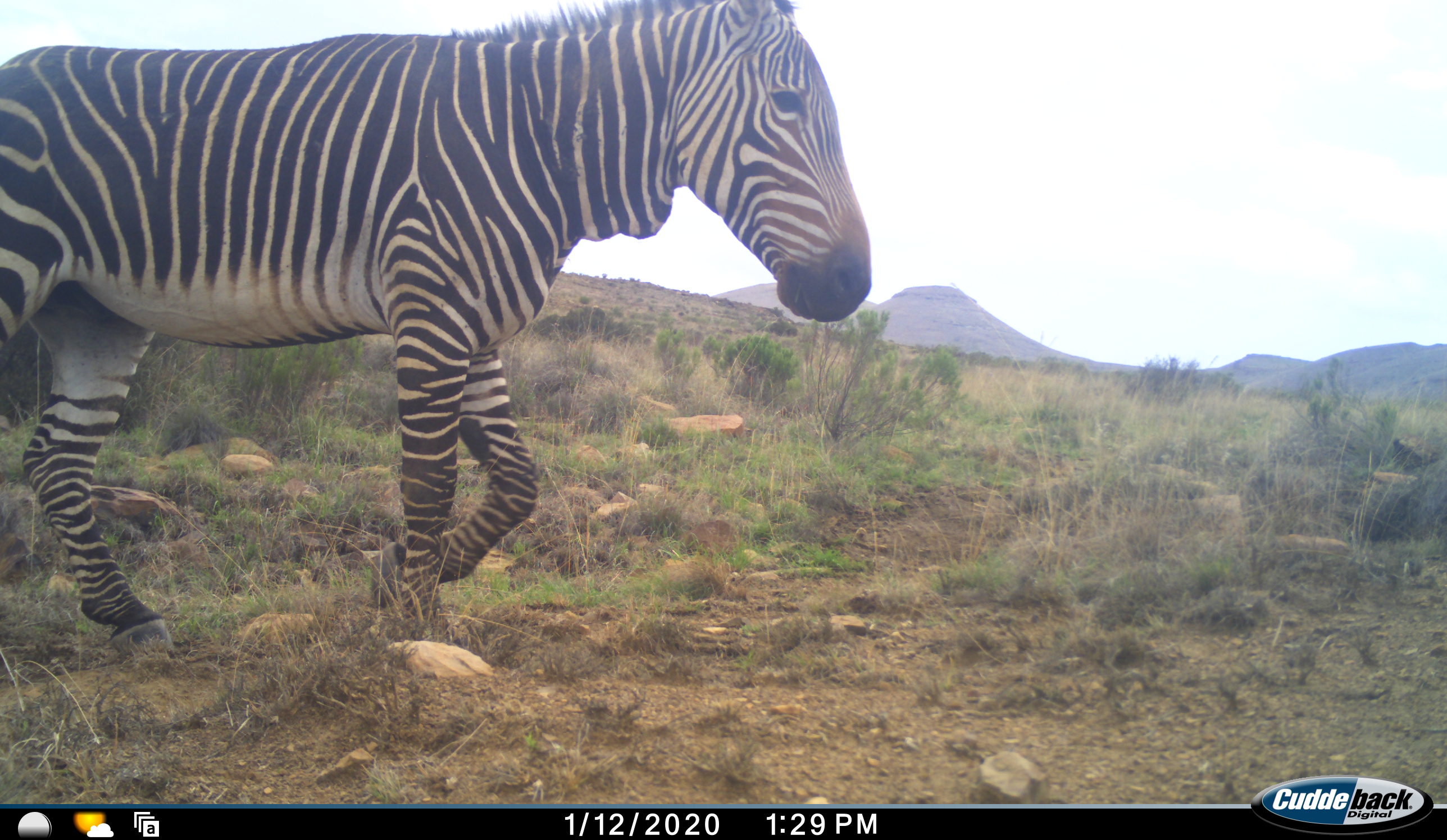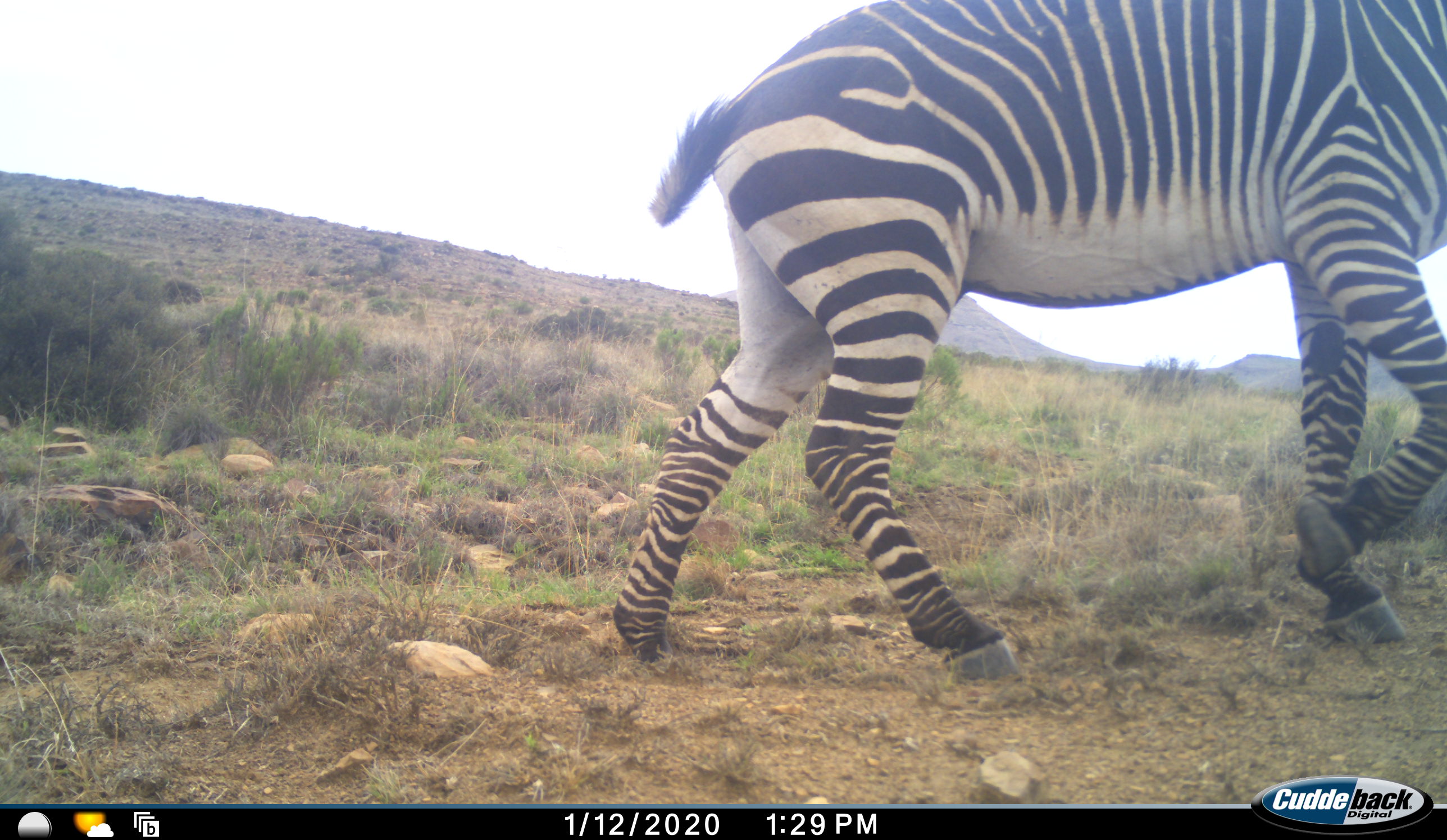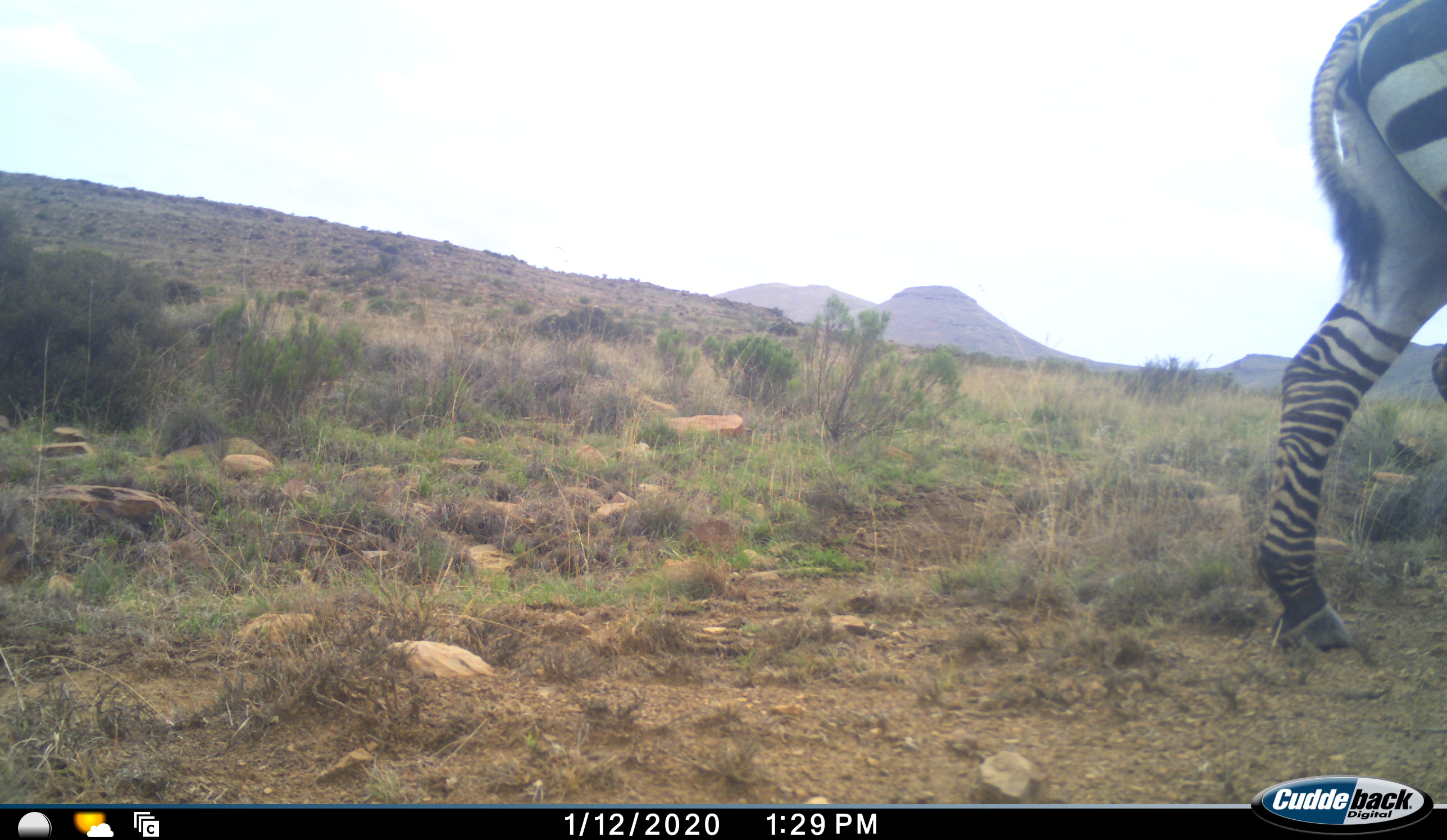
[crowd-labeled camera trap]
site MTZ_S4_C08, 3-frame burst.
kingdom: Animalia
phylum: Chordata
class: Mammalia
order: Perissodactyla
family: Equidae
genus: Equus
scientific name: Equus zebra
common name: mountain zebra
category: zebramountain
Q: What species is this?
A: Zebramountain (mountain zebra) (Equus zebra).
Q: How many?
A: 1.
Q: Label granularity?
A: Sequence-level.